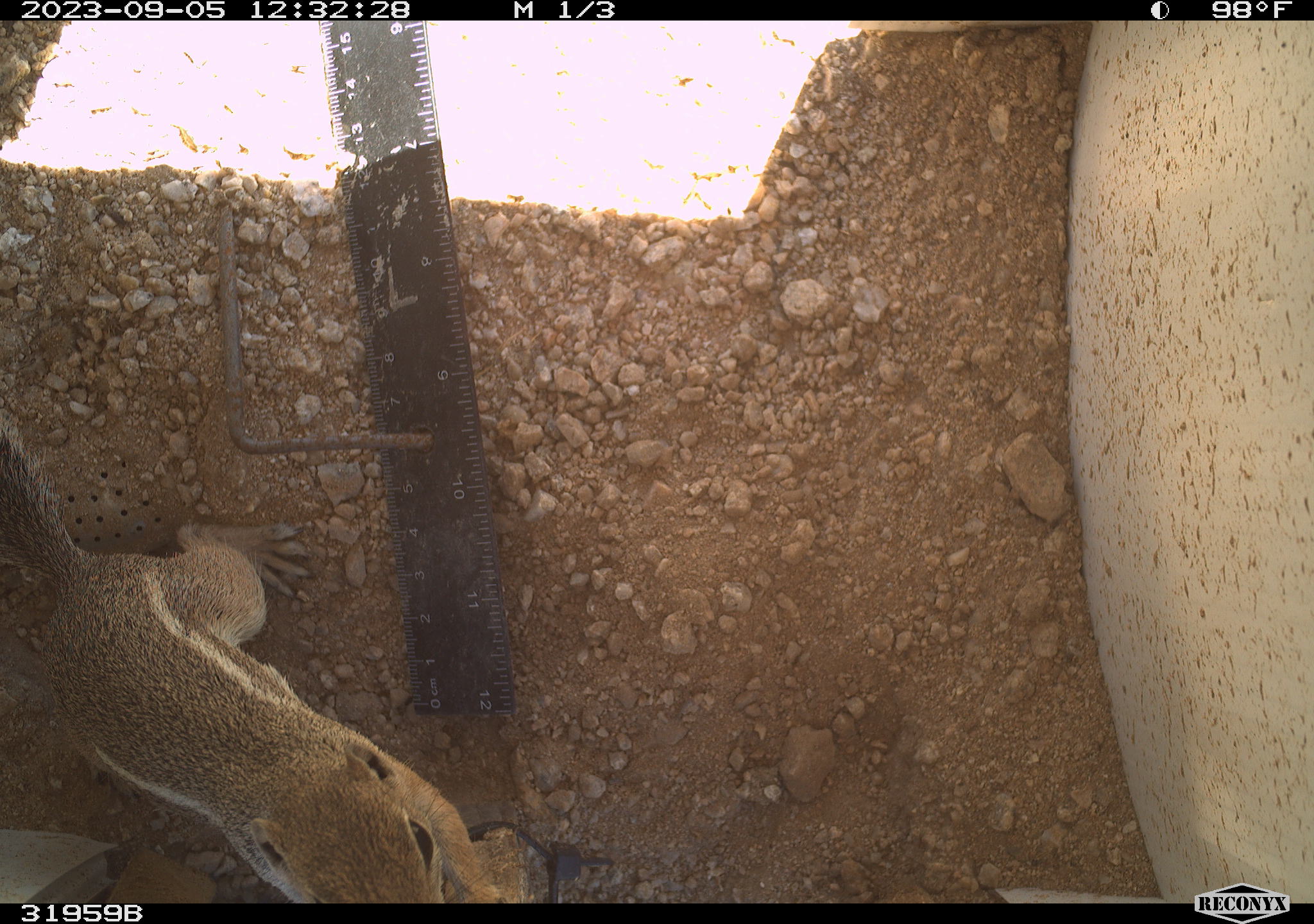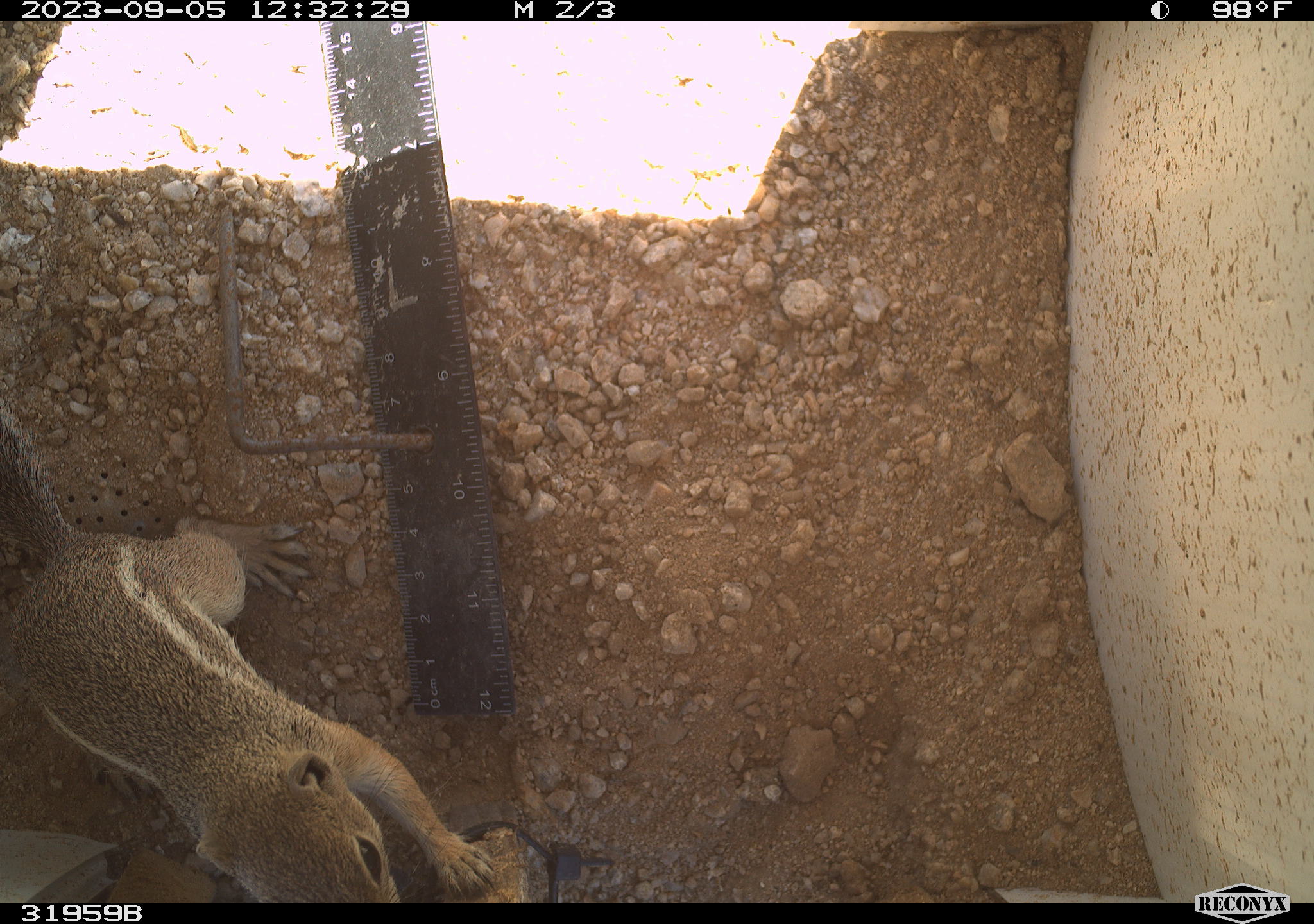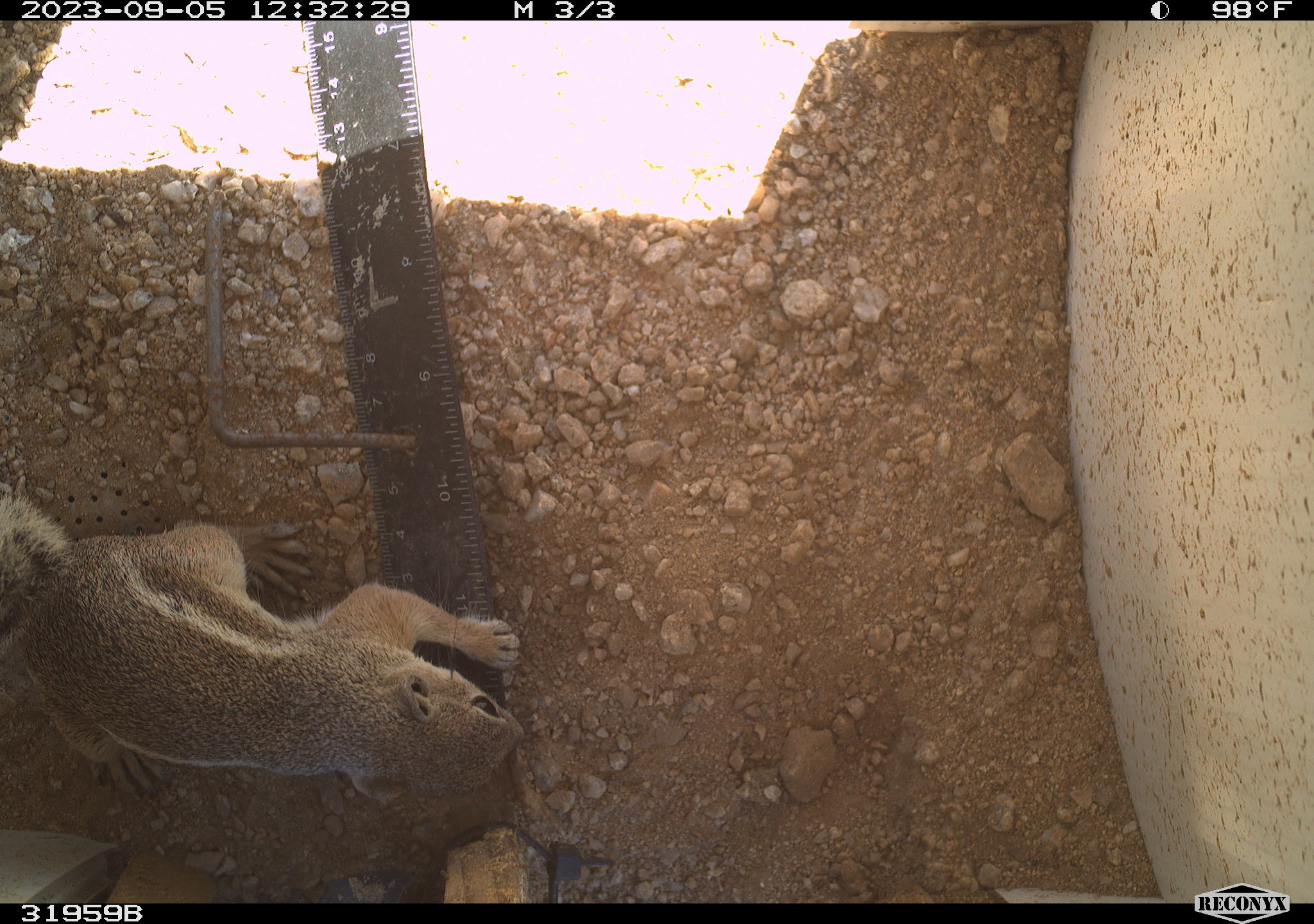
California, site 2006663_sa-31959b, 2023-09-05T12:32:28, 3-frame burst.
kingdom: Animalia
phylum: Chordata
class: Mammalia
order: Rodentia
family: Sciuridae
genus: Ammospermophilus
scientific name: Ammospermophilus leucurus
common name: white-tailed antelope squirrel